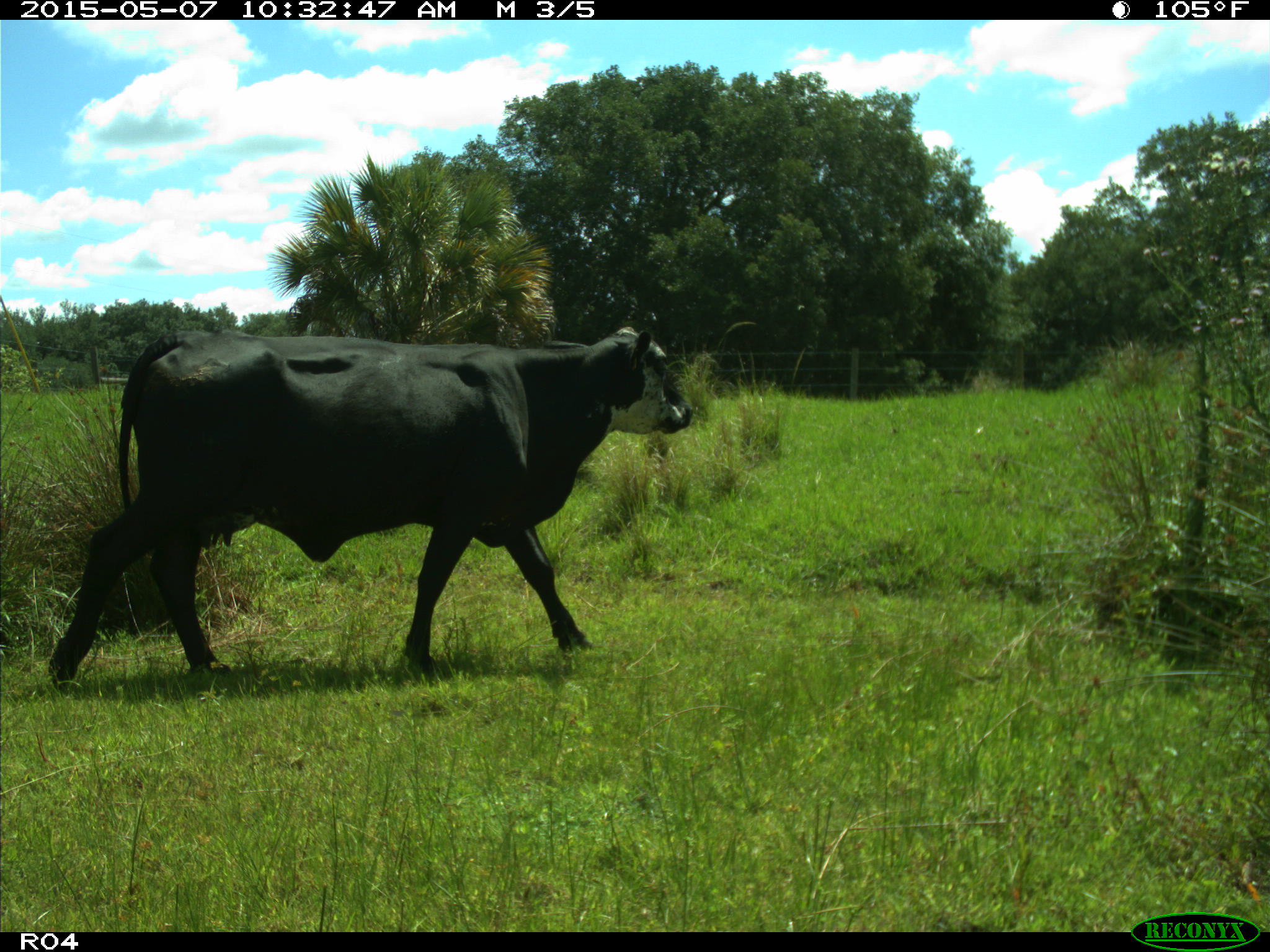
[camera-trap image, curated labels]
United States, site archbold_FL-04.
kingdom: Animalia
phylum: Chordata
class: Mammalia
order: Artiodactyla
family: Bovidae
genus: Bos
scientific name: Bos taurus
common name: domestic cow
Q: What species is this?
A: Bos taurus (domestic cow).